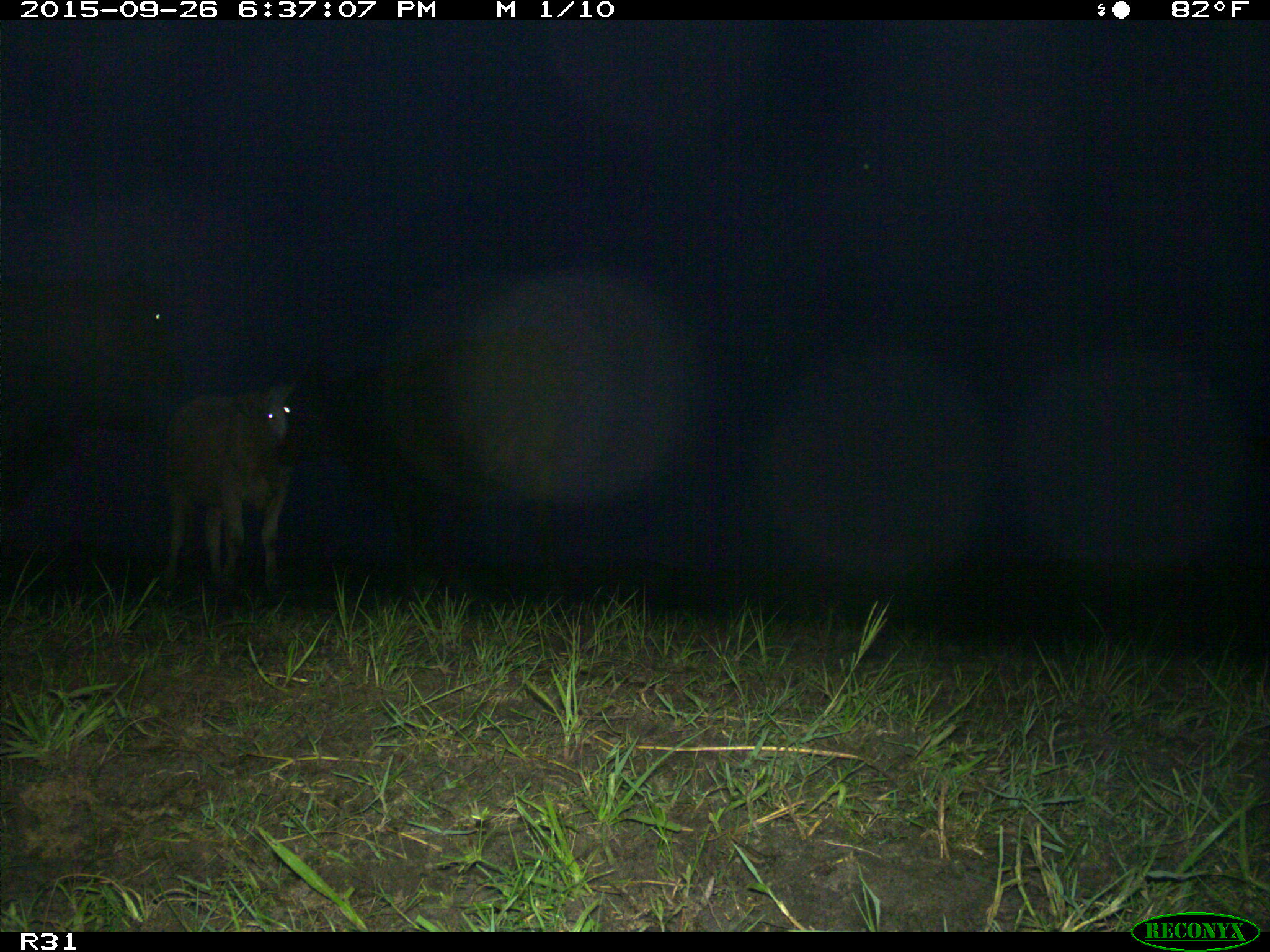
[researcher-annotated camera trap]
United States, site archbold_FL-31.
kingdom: Animalia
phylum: Chordata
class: Mammalia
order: Artiodactyla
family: Bovidae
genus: Bos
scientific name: Bos taurus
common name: domestic cow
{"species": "Bos taurus (domestic cow)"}